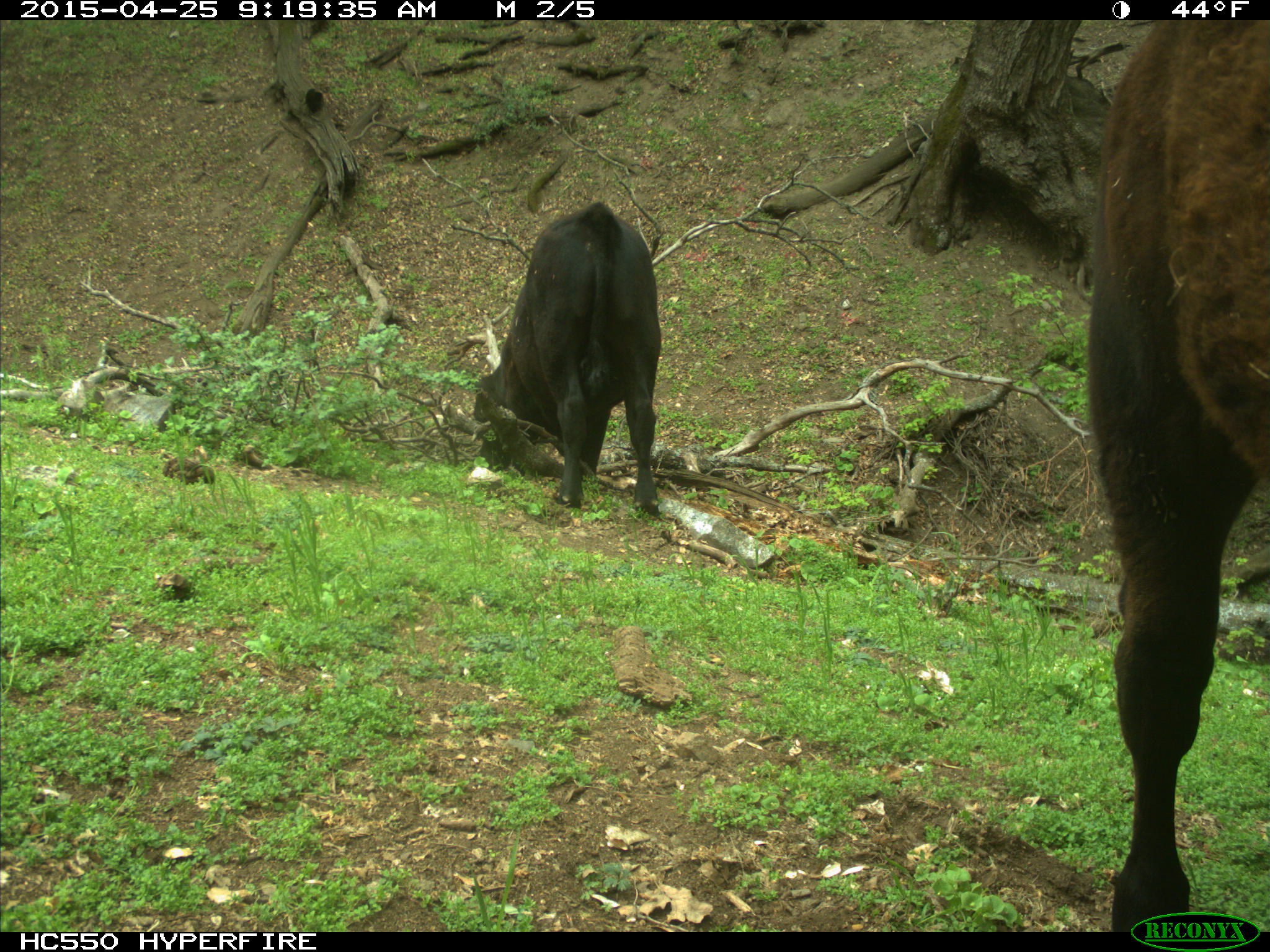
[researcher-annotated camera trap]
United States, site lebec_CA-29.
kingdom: Animalia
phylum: Chordata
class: Mammalia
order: Artiodactyla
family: Bovidae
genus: Bos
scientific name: Bos taurus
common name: domestic cow